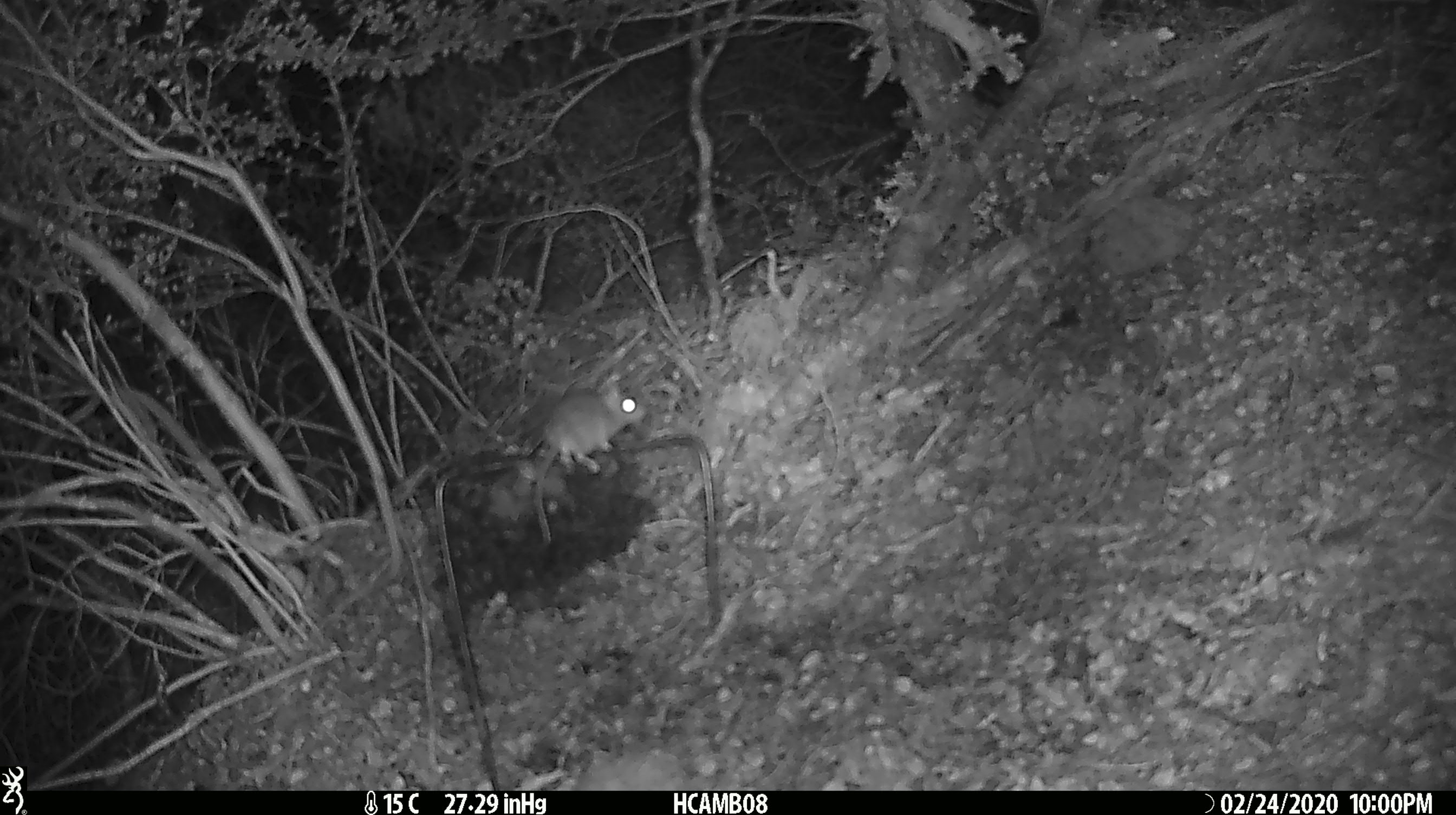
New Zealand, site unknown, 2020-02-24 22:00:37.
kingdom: Animalia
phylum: Chordata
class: Mammalia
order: Rodentia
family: Muridae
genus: Mus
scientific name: Mus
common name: mouse